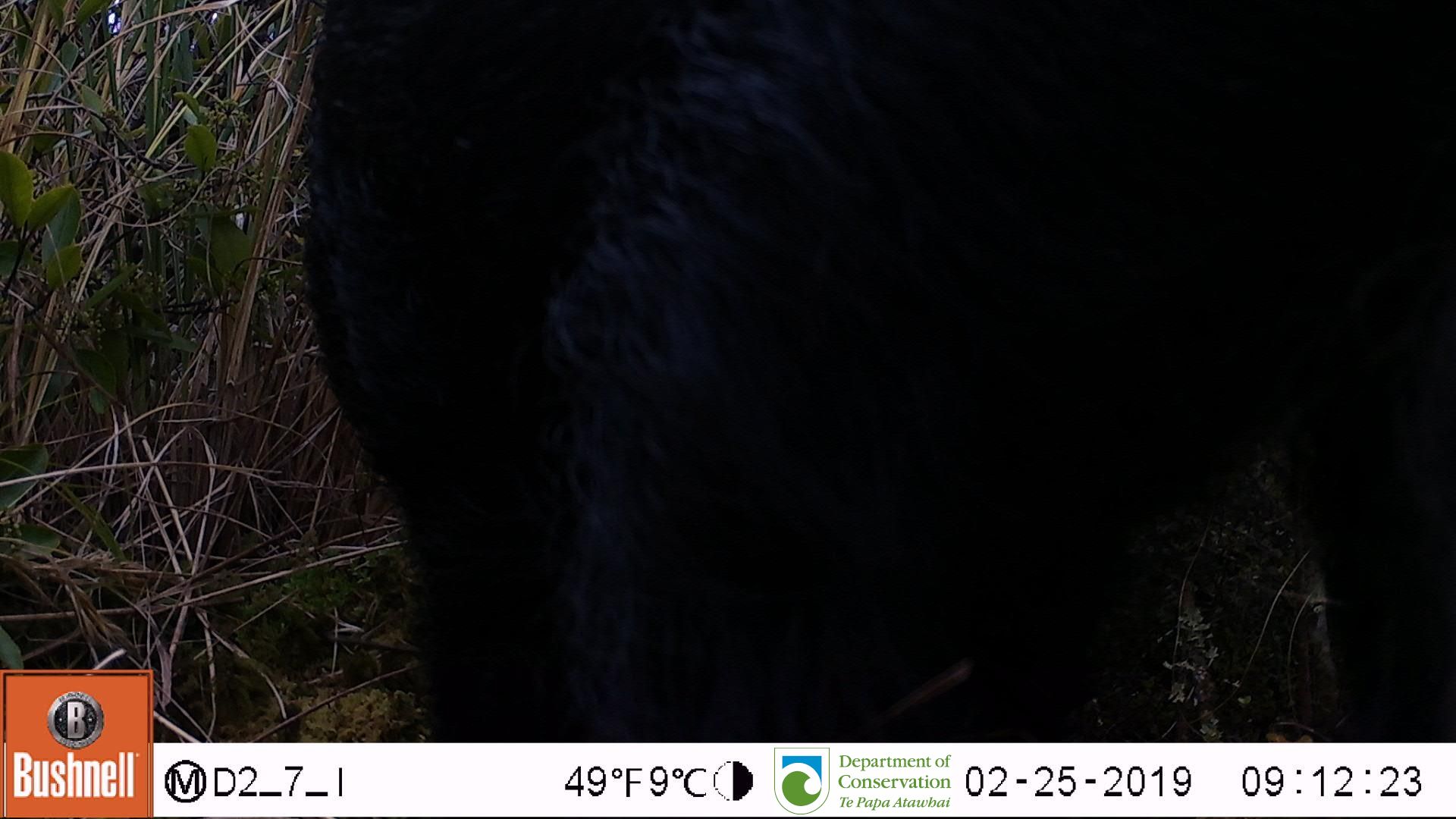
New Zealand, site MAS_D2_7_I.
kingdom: Animalia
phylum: Chordata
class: Mammalia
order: Artiodactyla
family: Suidae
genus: Sus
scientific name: Sus scrofa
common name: pig